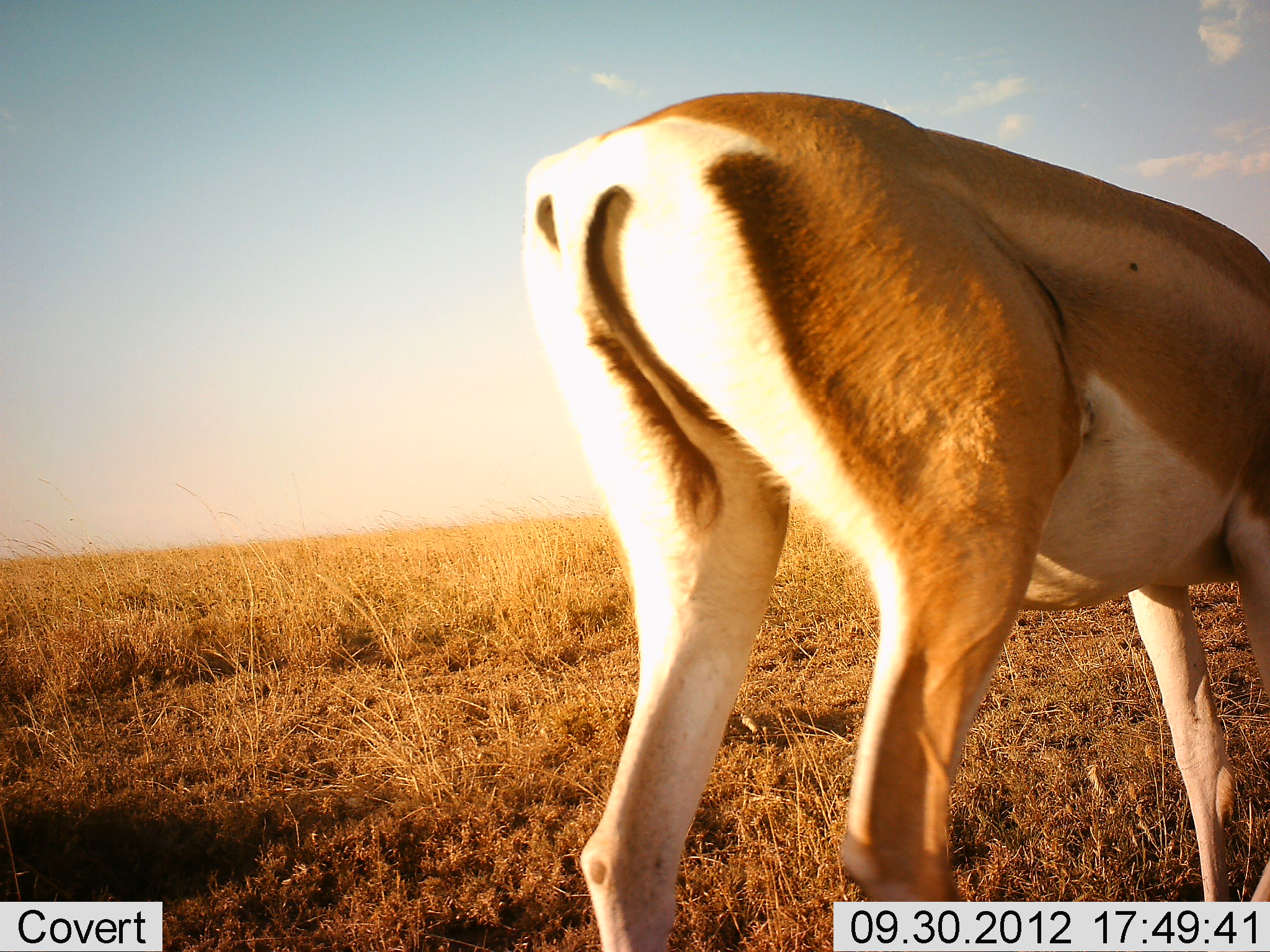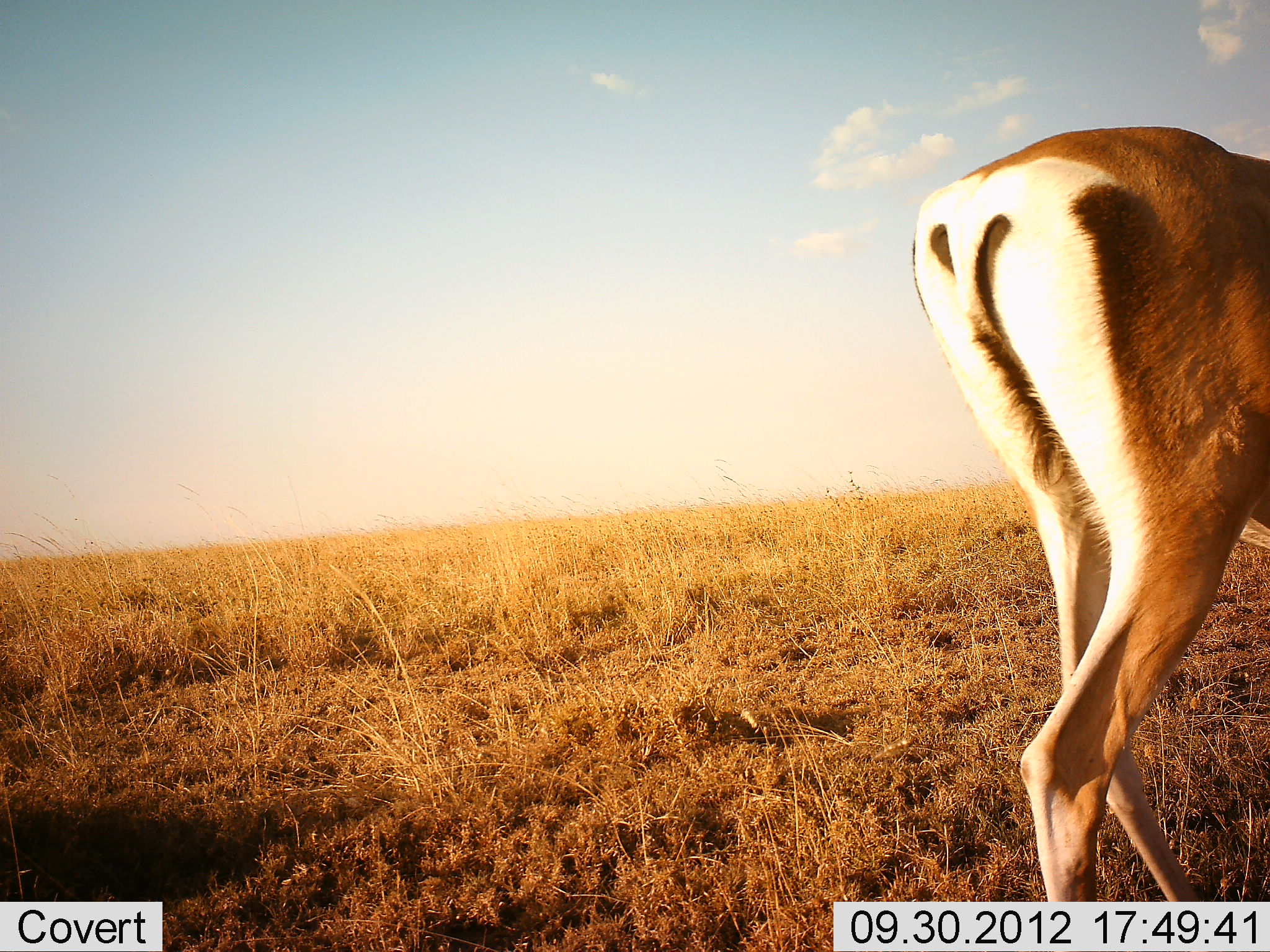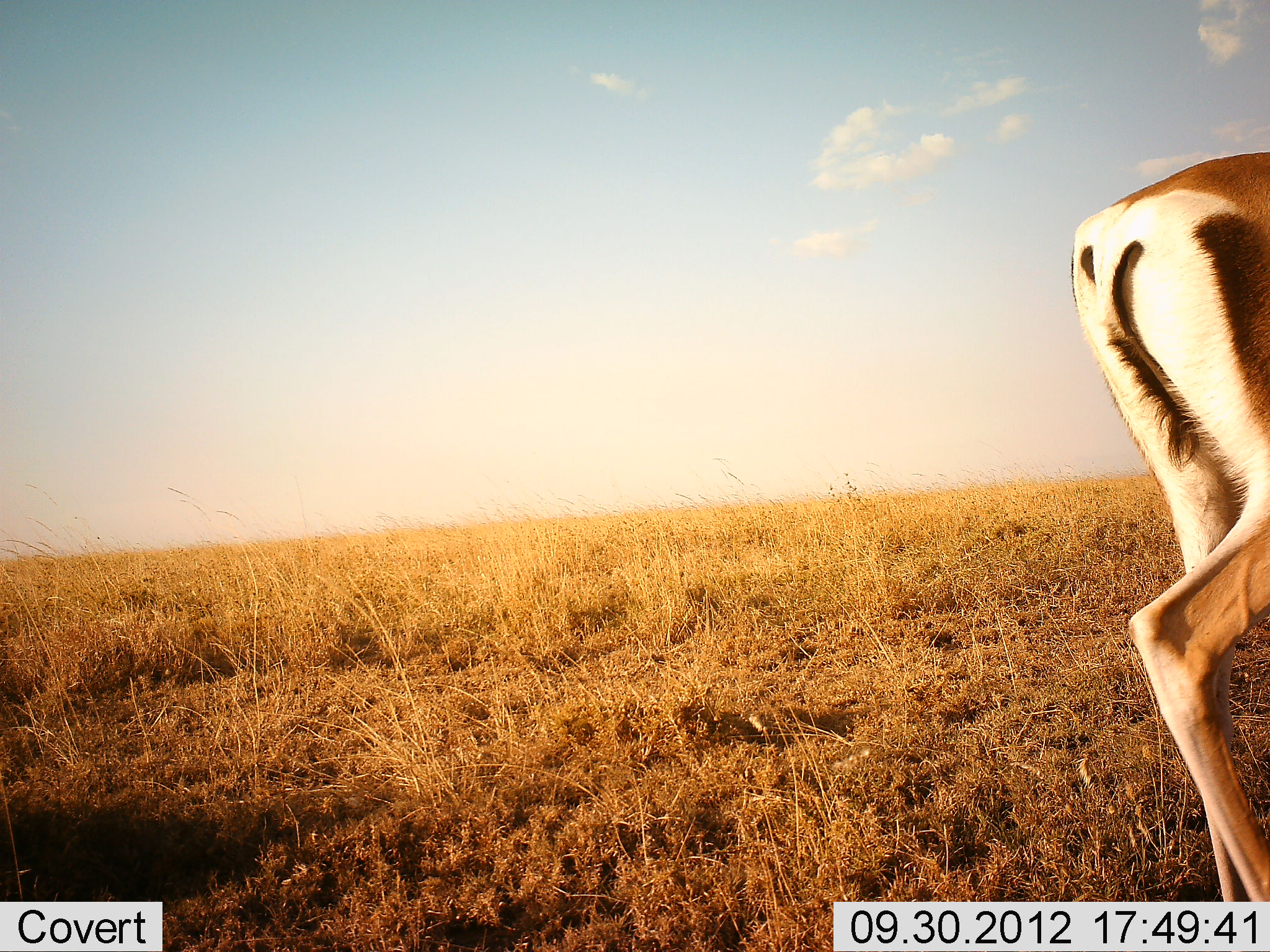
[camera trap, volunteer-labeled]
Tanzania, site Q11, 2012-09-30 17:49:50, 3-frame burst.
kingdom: Animalia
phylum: Chordata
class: Mammalia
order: Artiodactyla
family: Bovidae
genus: Nanger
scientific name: Nanger granti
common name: grant's gazelle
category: gazellegrants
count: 1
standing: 30%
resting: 0%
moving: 70%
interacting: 0%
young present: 0%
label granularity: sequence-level